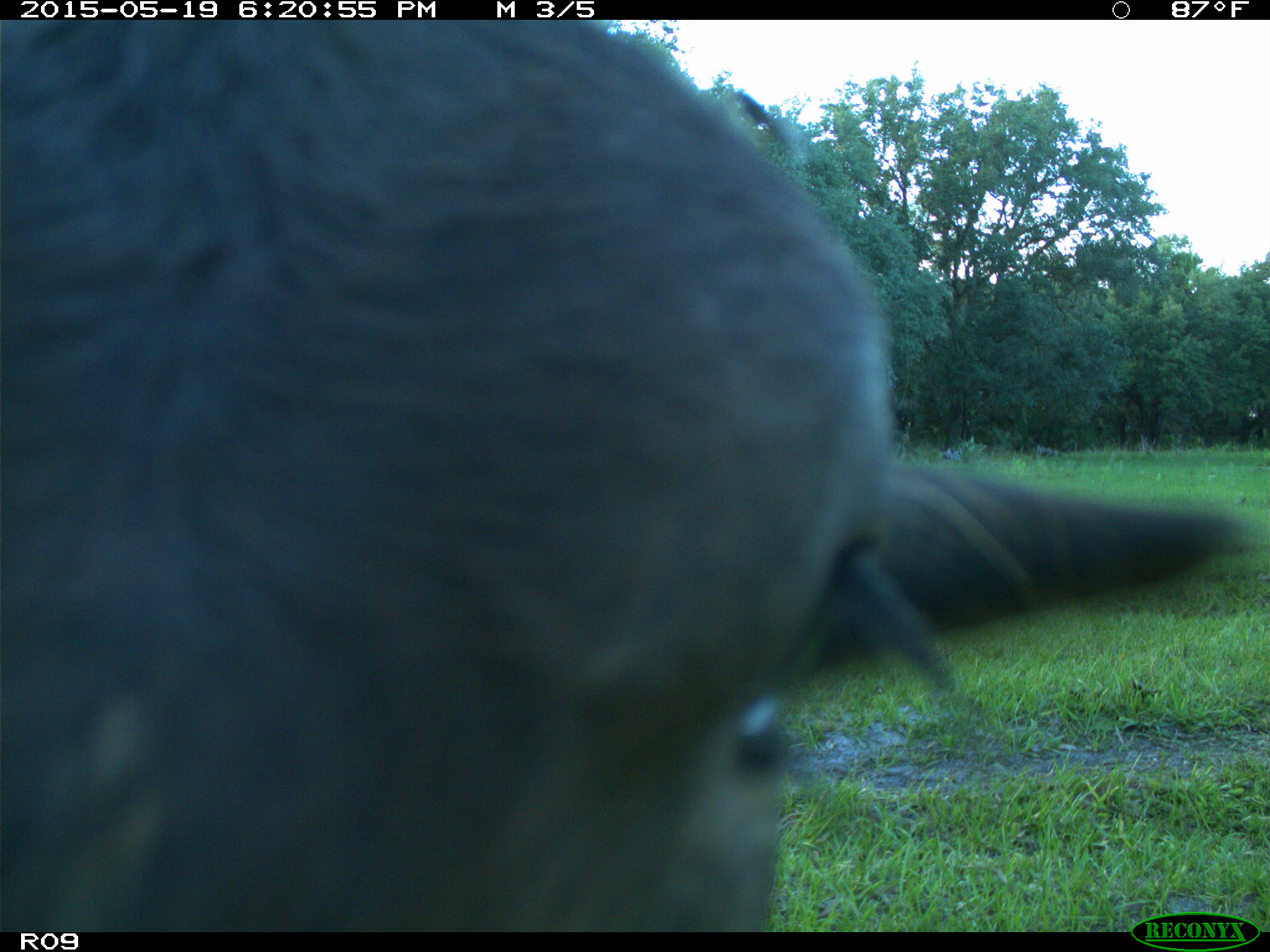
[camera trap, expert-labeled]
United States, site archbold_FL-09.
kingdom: Animalia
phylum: Chordata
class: Mammalia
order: Artiodactyla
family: Bovidae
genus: Bos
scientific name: Bos taurus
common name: domestic cow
Bos taurus (domestic cow).